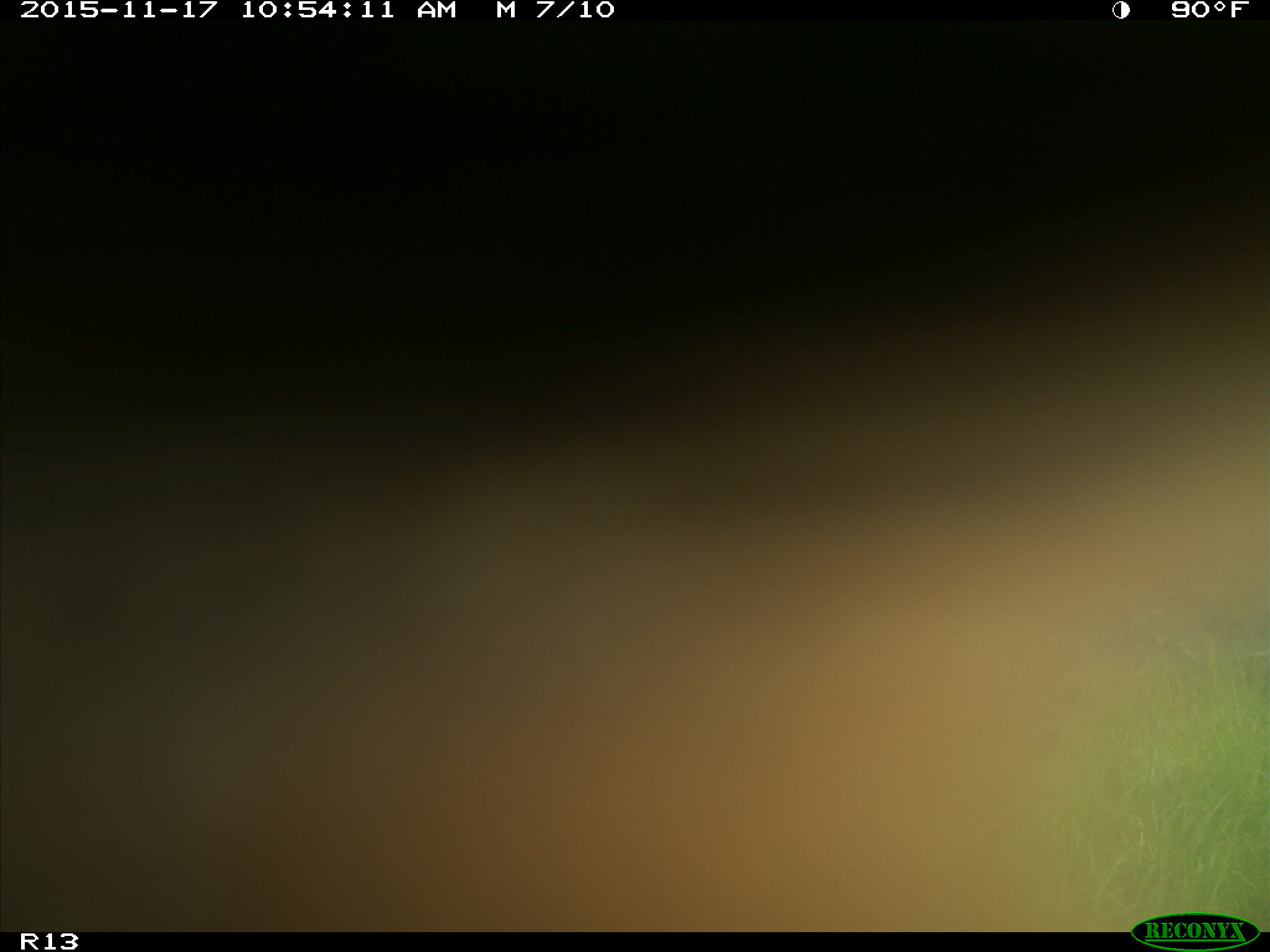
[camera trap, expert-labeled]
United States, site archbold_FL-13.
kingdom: Animalia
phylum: Chordata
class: Mammalia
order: Artiodactyla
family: Bovidae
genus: Bos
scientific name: Bos taurus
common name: domestic cow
Bos taurus (domestic cow).